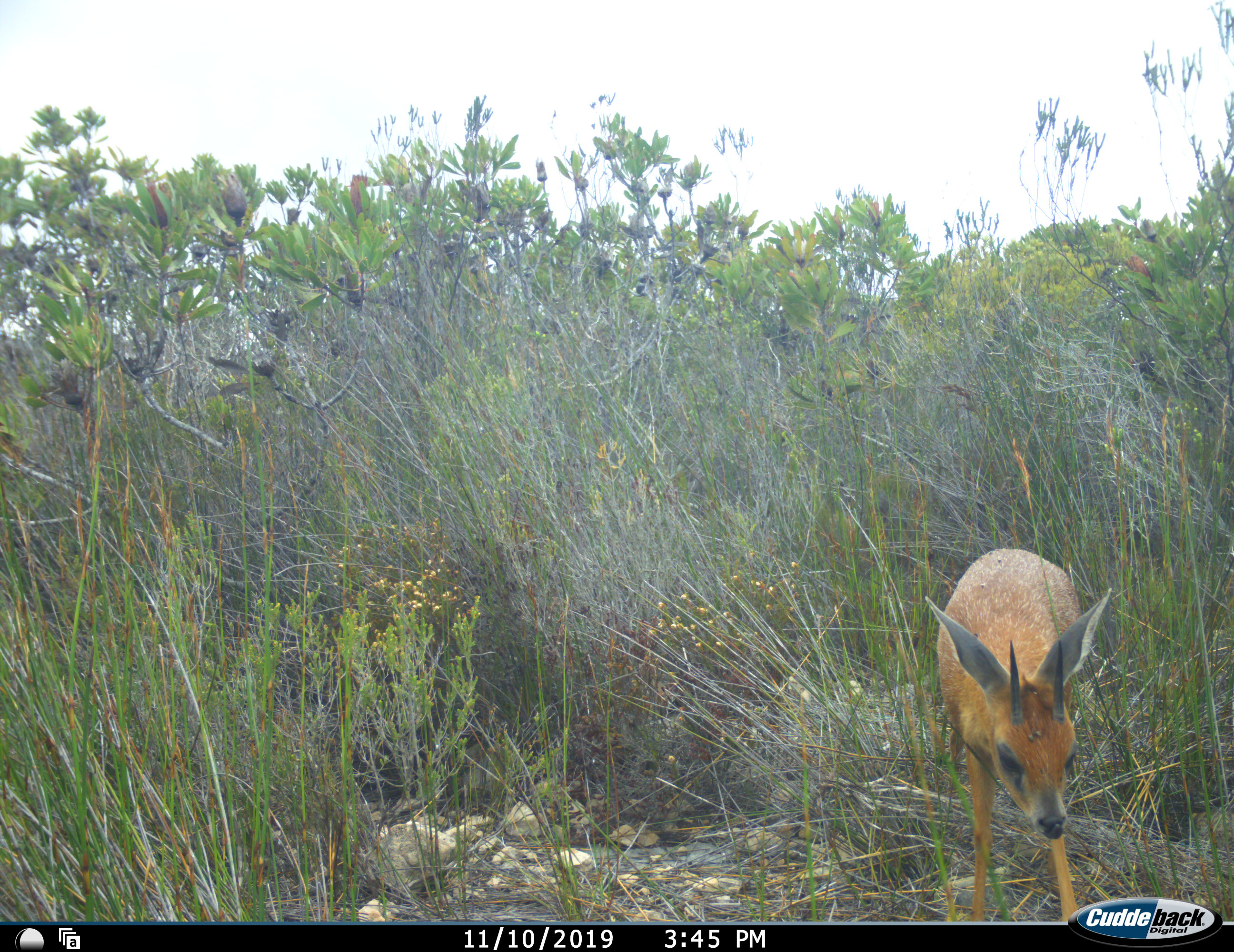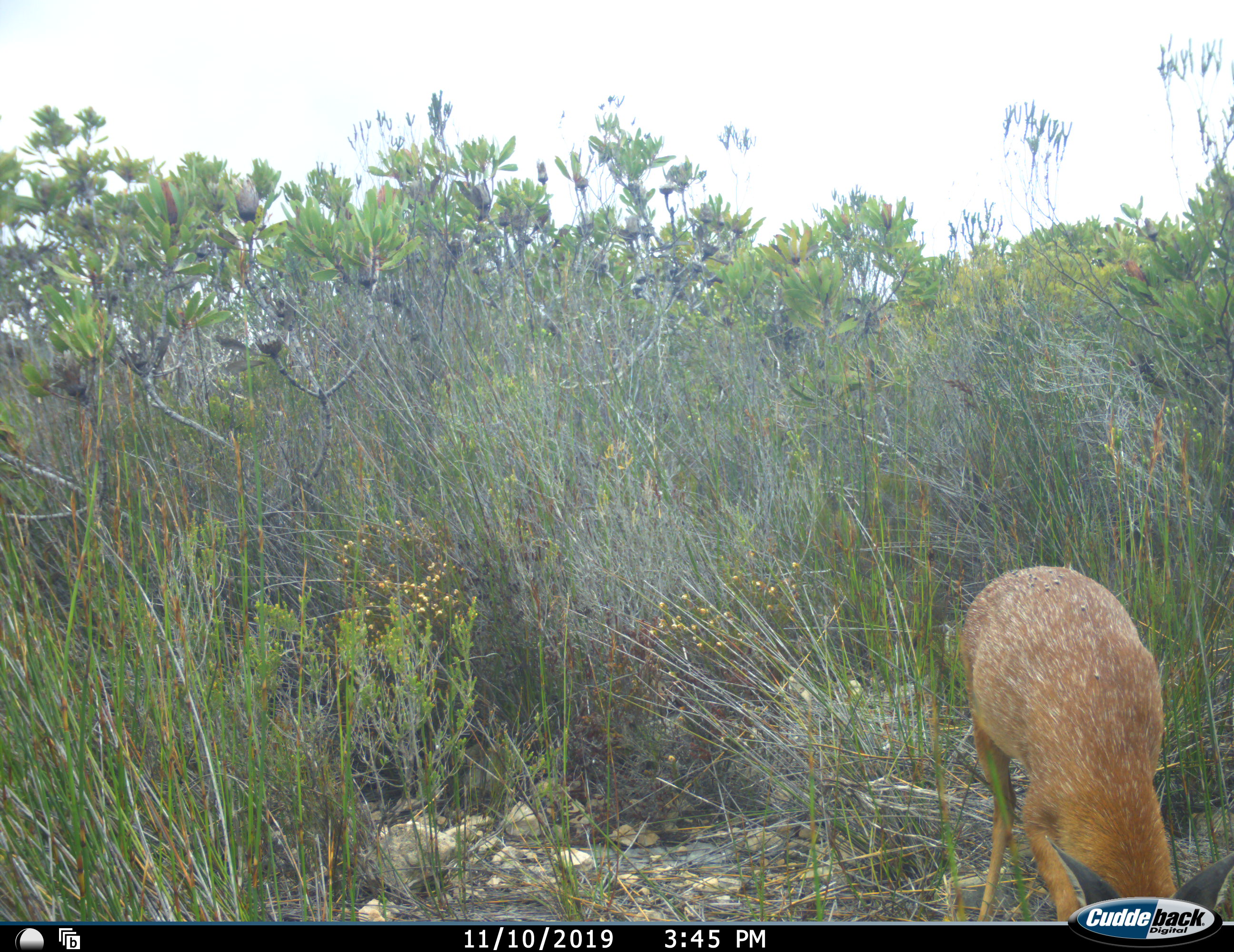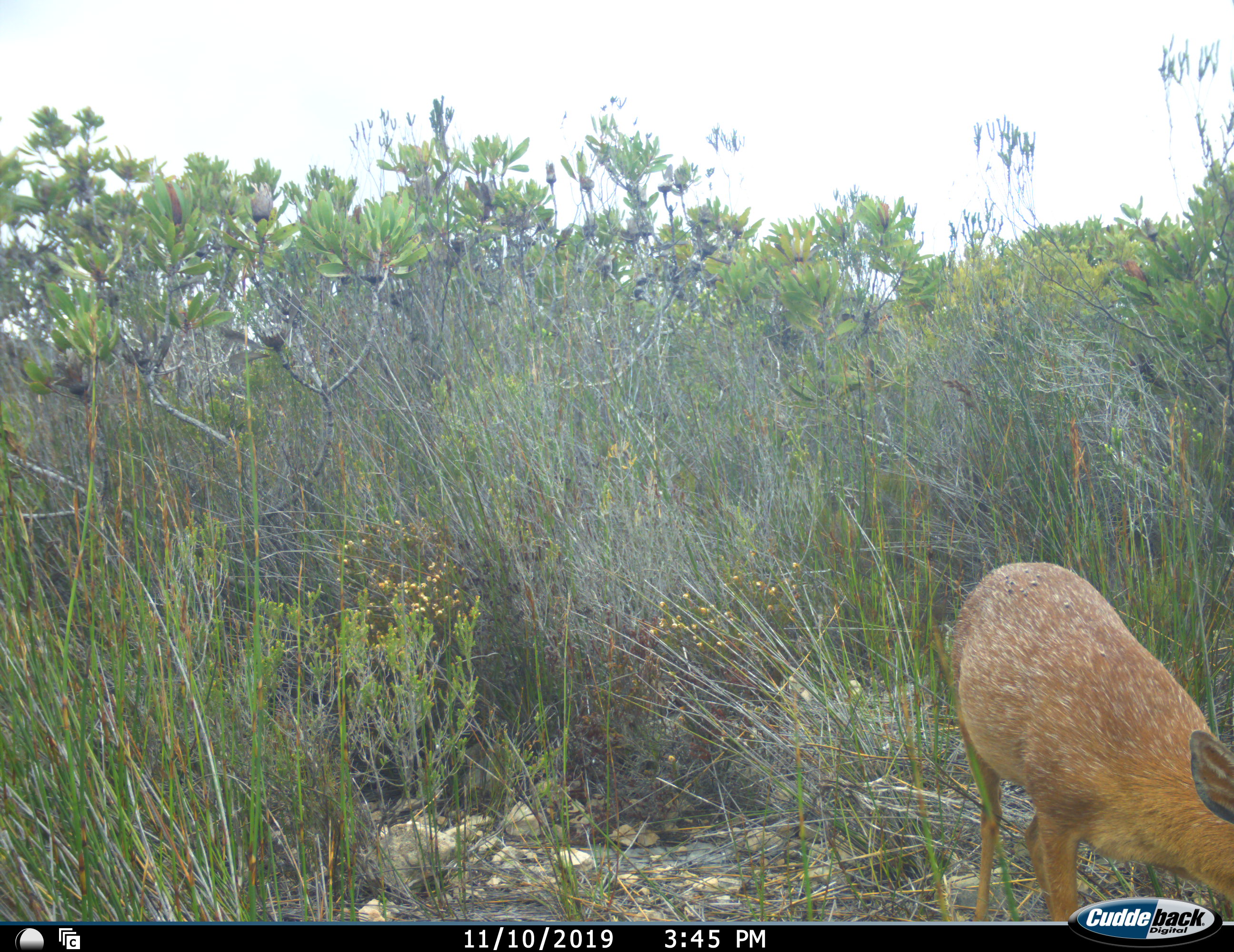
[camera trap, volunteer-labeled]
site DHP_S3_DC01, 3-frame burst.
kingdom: Animalia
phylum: Chordata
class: Mammalia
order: Artiodactyla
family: Bovidae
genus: Sylvicapra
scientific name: Sylvicapra grimmia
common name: common duiker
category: duikercommongrey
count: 1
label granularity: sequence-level